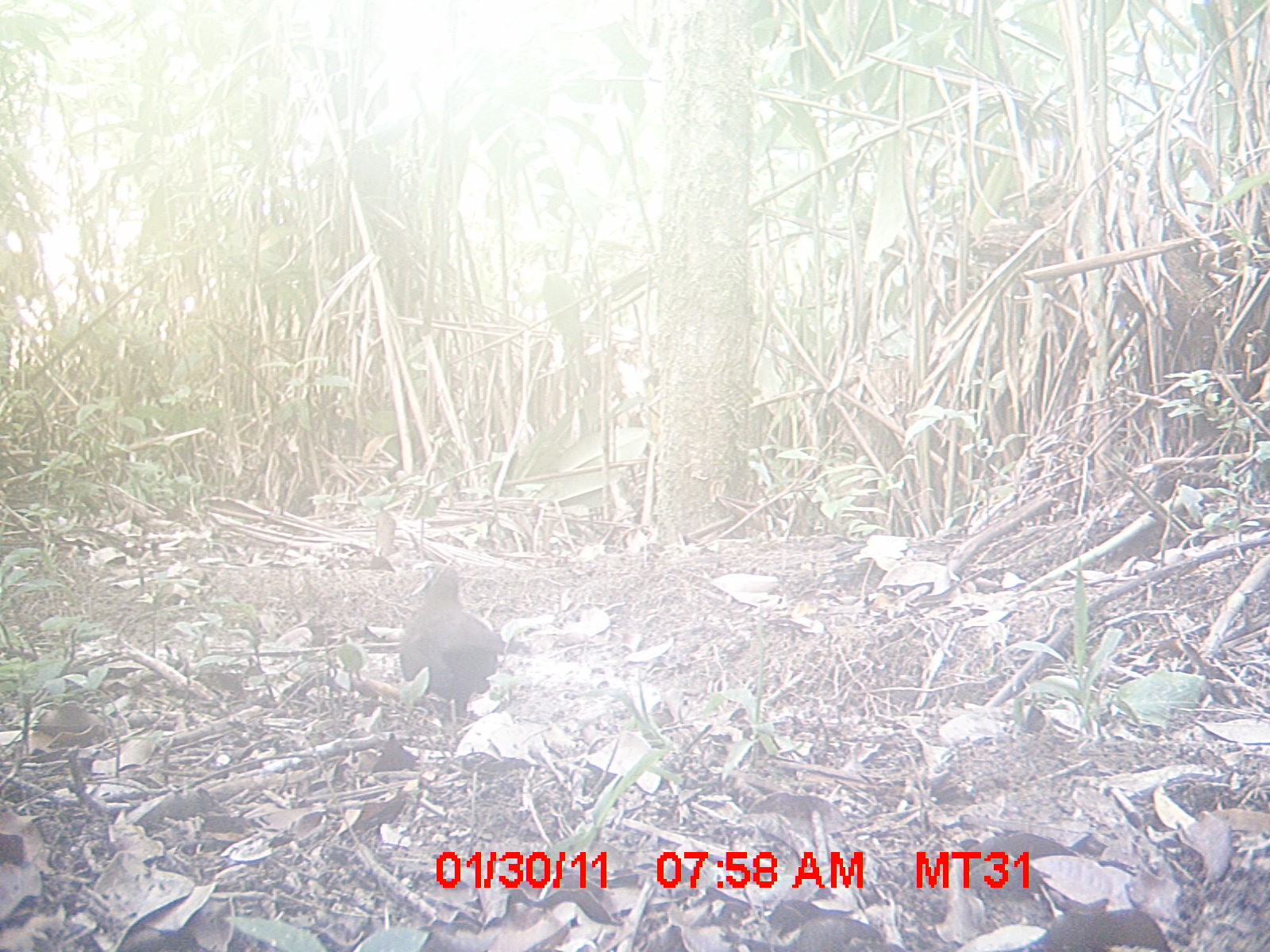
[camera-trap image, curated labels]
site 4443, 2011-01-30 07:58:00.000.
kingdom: Animalia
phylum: Chordata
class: Aves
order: Cuculiformes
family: Cuculidae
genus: Coua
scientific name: Coua serriana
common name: red-breasted coua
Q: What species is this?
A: Coua serriana (red-breasted coua).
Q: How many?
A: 1.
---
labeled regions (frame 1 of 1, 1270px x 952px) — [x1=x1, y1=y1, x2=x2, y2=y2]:
coua serriana: [x1=396, y1=561, x2=507, y2=717]